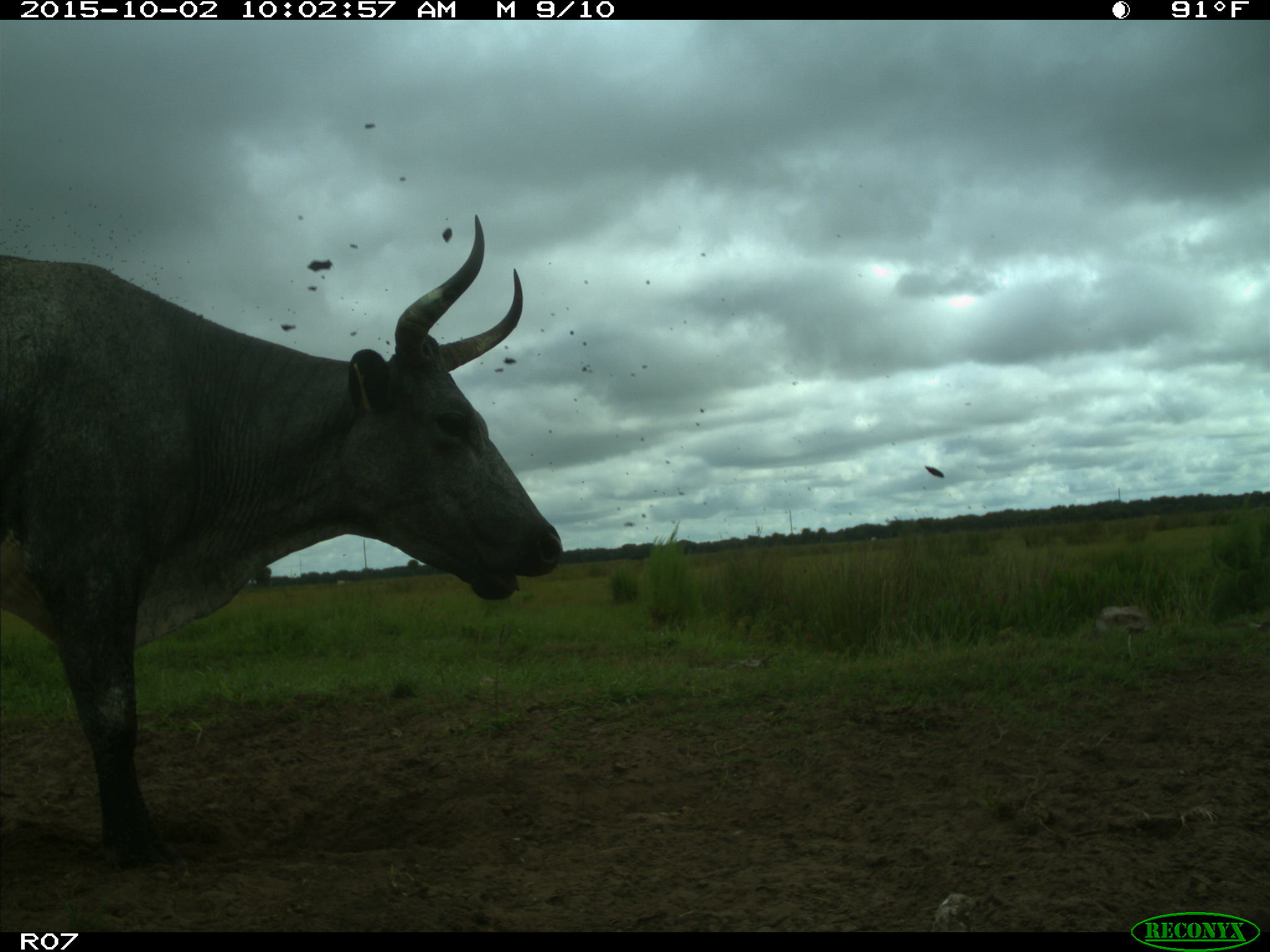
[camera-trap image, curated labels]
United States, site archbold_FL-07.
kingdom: Animalia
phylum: Chordata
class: Mammalia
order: Artiodactyla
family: Bovidae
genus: Bos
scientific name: Bos taurus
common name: domestic cow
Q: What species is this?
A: Bos taurus (domestic cow).